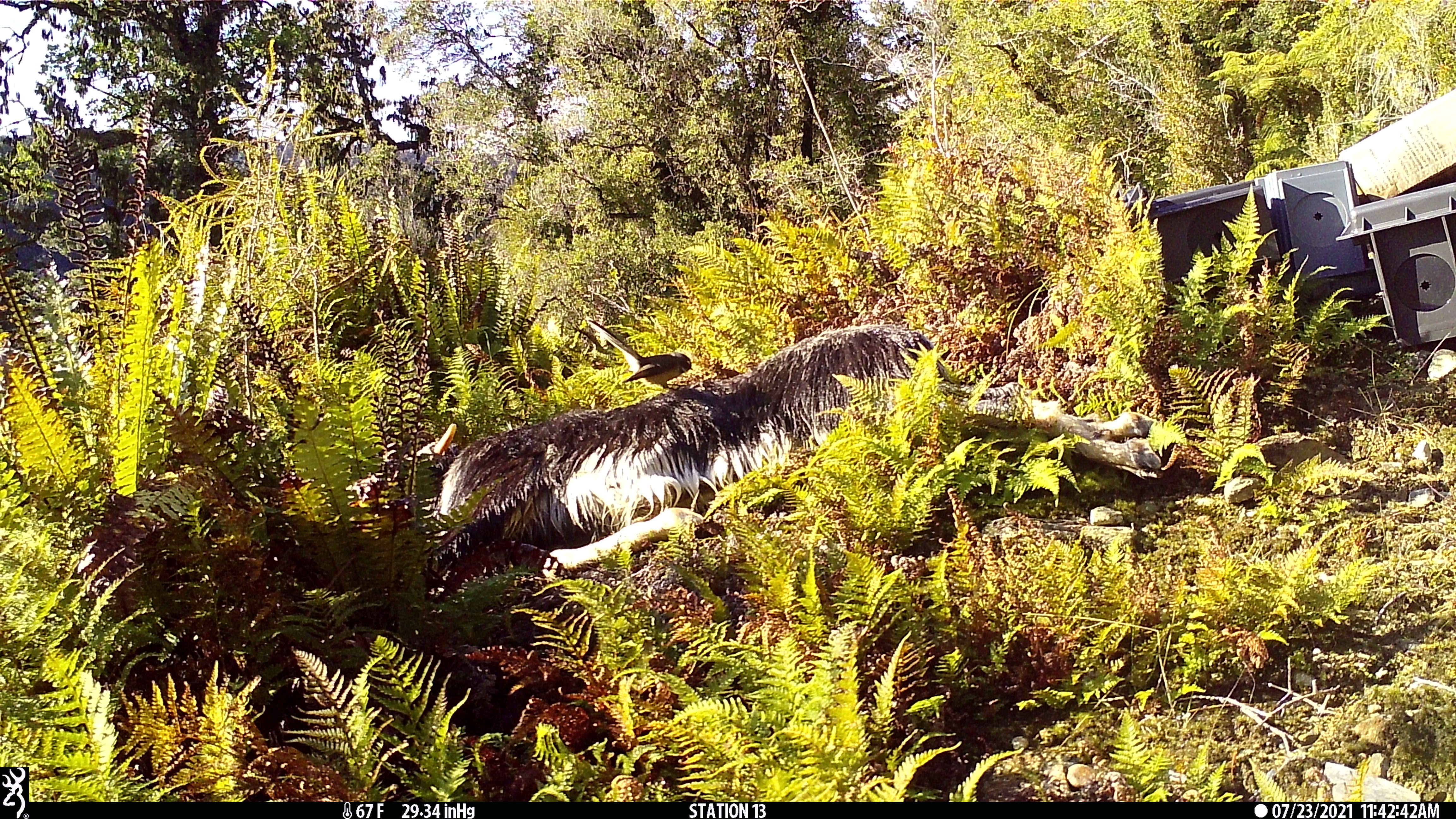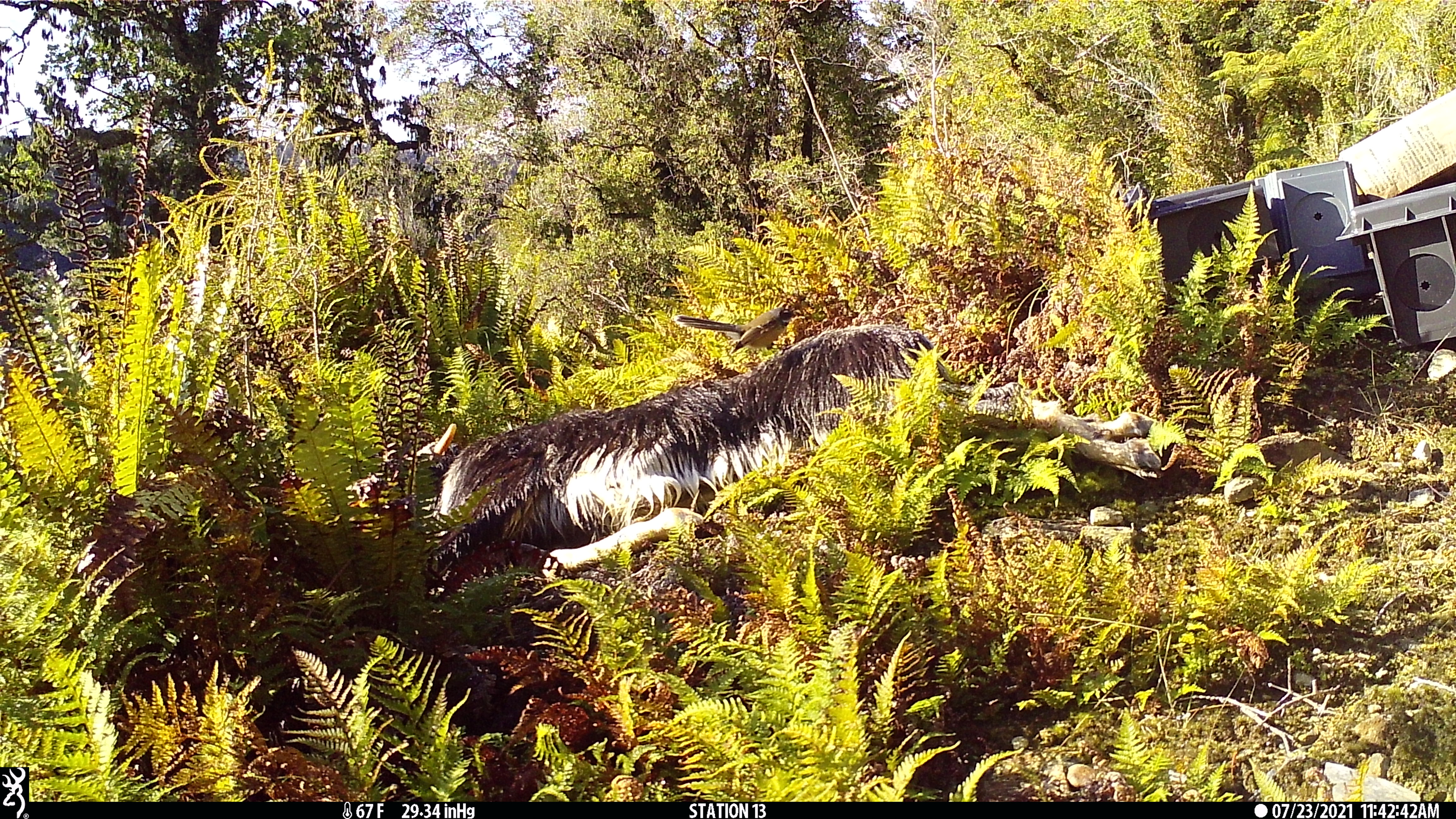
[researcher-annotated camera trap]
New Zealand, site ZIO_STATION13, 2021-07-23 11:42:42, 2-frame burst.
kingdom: Animalia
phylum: Chordata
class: Aves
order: Passeriformes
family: Rhipiduridae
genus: Rhipidura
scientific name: Rhipidura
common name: fantails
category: fantail